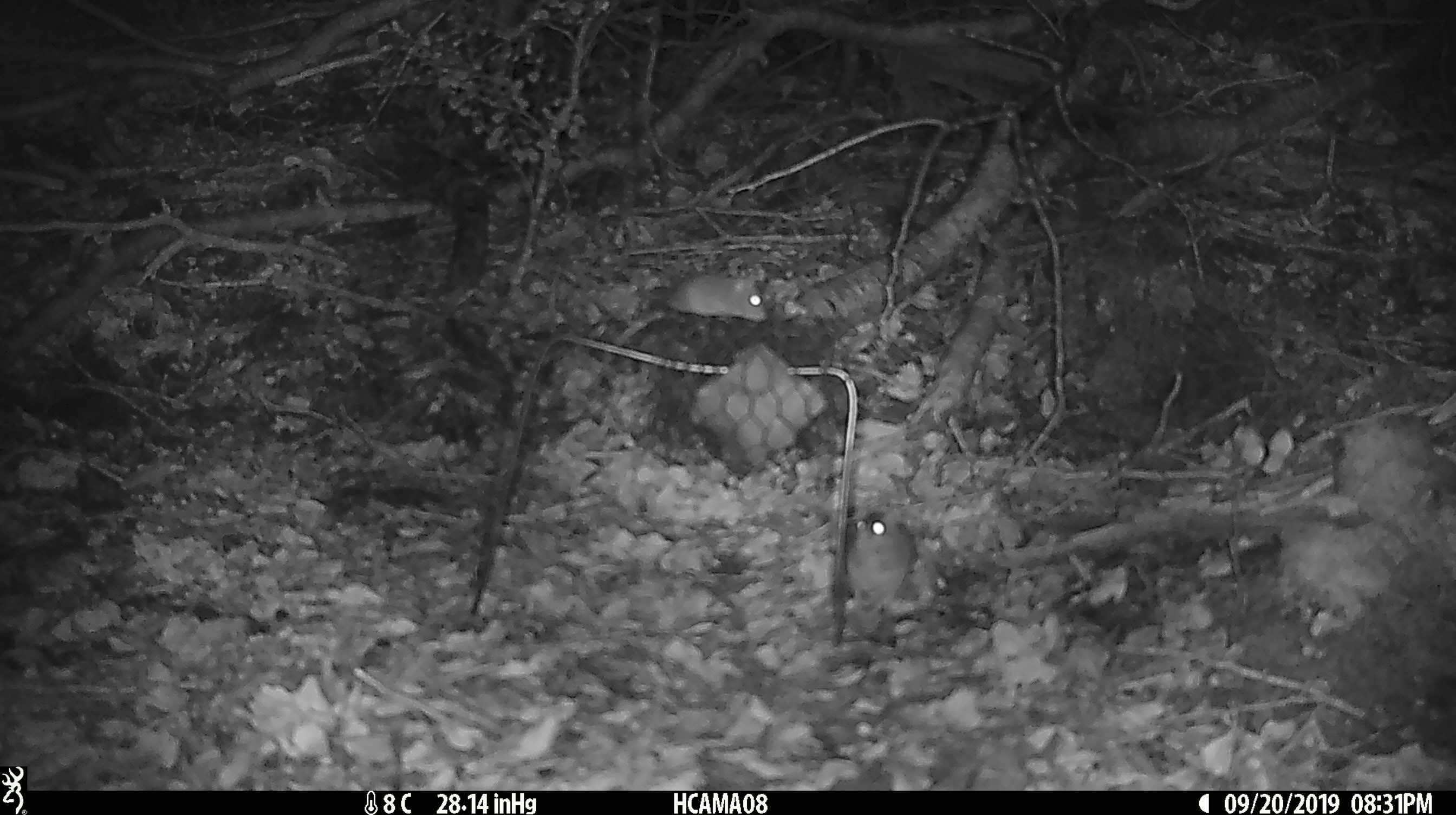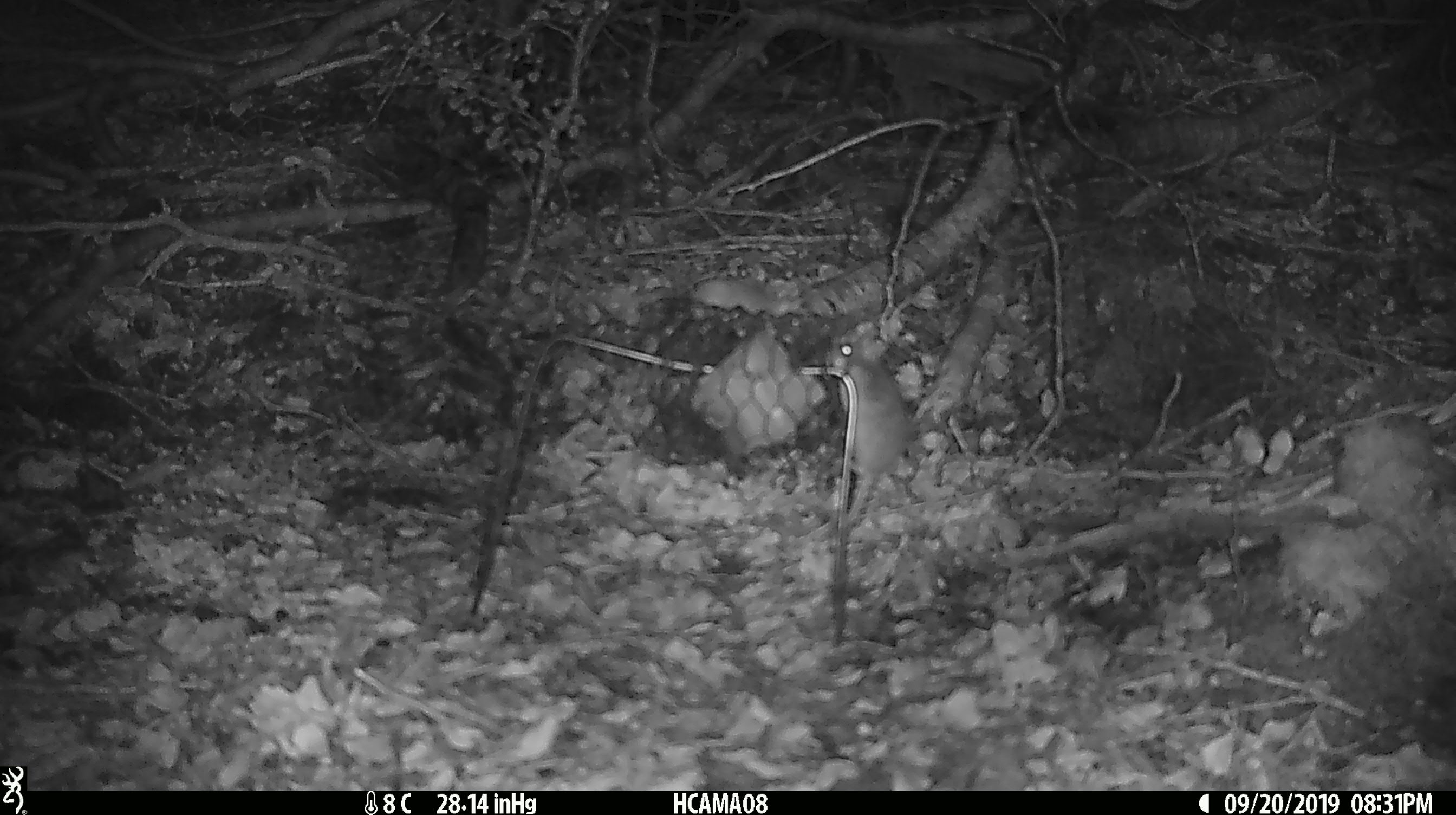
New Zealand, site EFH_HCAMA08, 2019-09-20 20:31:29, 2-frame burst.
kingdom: Animalia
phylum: Chordata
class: Mammalia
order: Rodentia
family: Muridae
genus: Mus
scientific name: Mus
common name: mouse